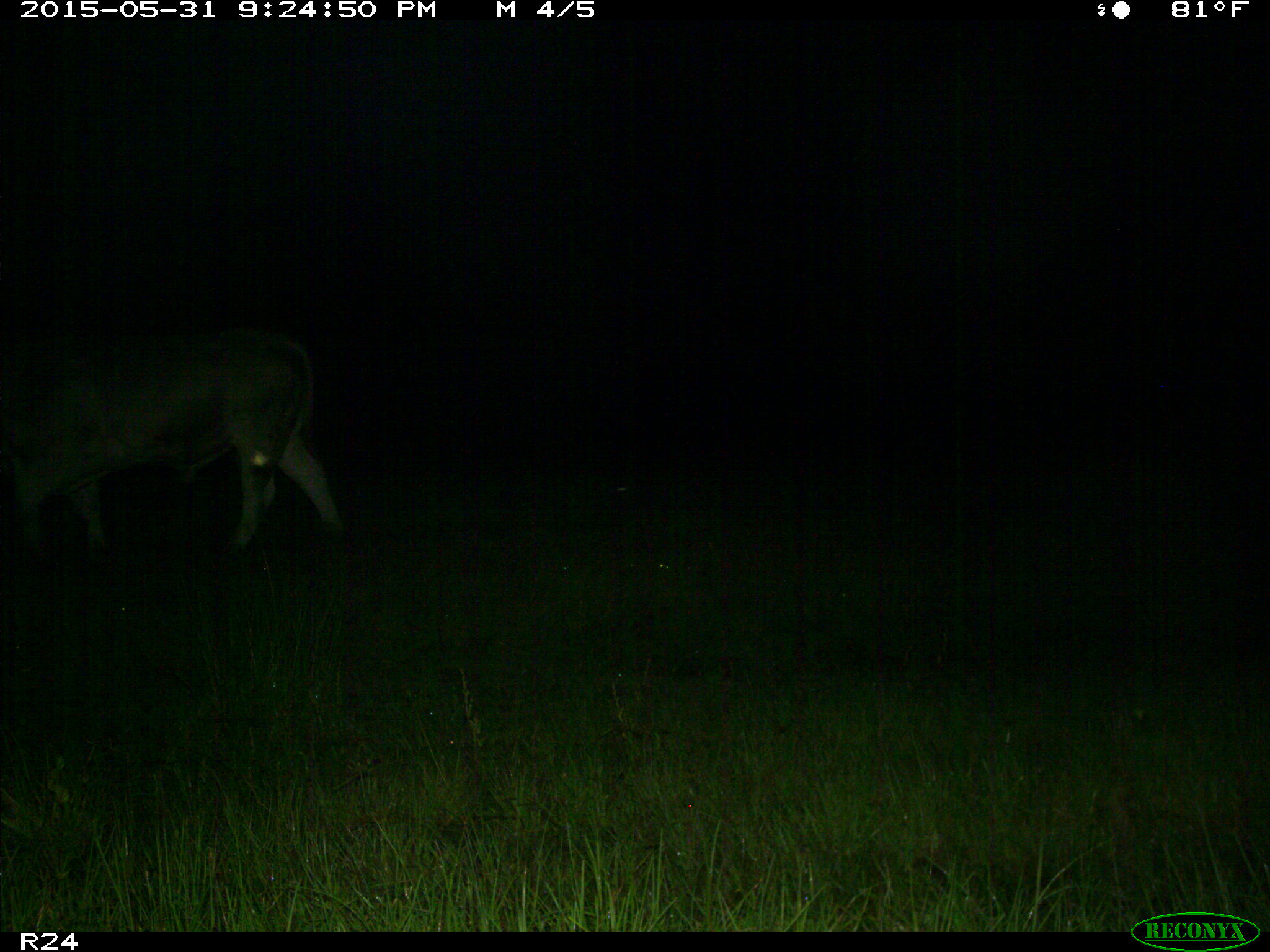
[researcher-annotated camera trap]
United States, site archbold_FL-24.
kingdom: Animalia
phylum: Chordata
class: Mammalia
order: Artiodactyla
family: Bovidae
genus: Bos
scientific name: Bos taurus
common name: domestic cow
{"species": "Bos taurus (domestic cow)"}